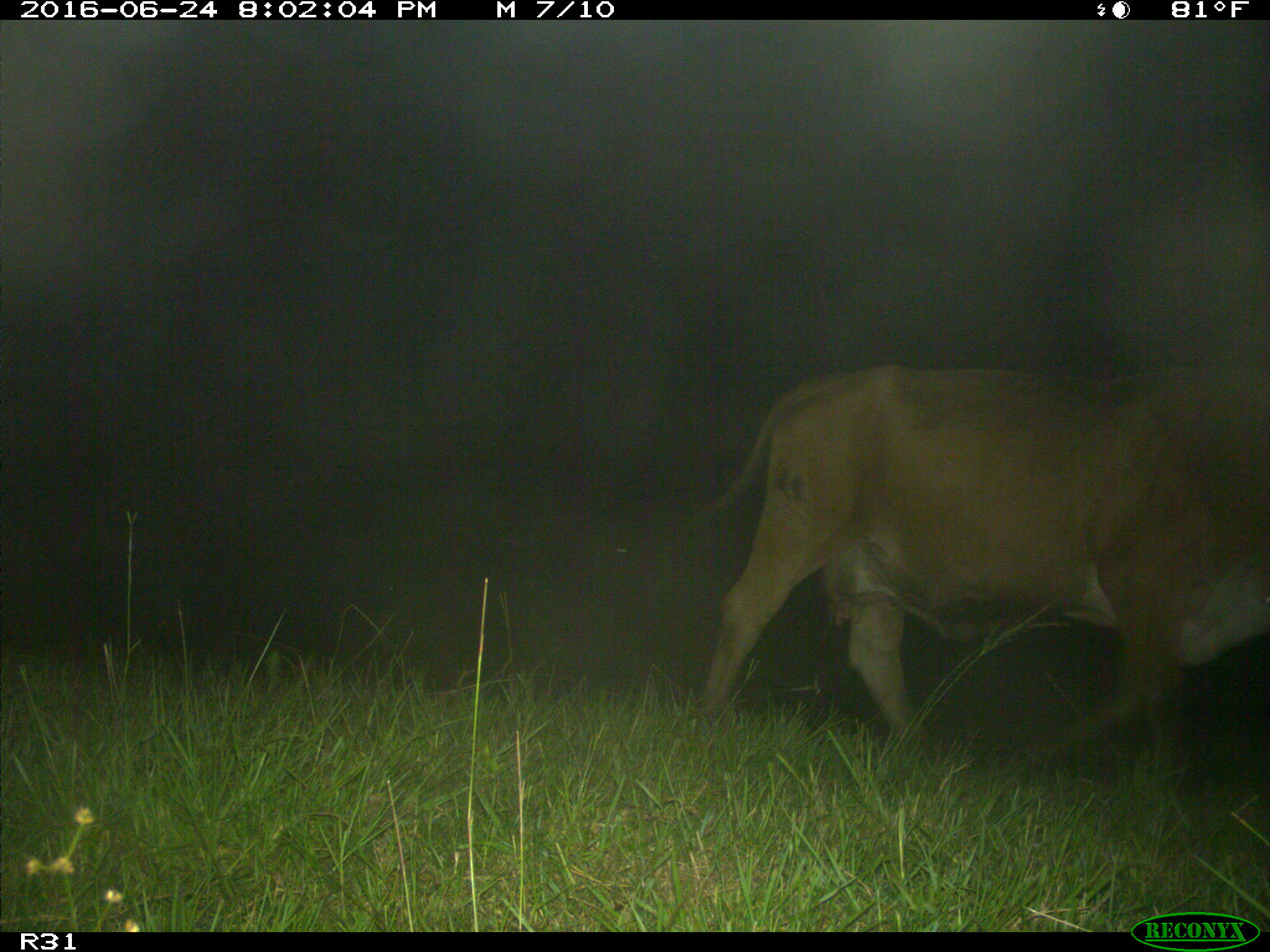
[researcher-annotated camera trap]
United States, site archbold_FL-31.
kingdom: Animalia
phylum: Chordata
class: Mammalia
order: Artiodactyla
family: Bovidae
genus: Bos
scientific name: Bos taurus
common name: domestic cow